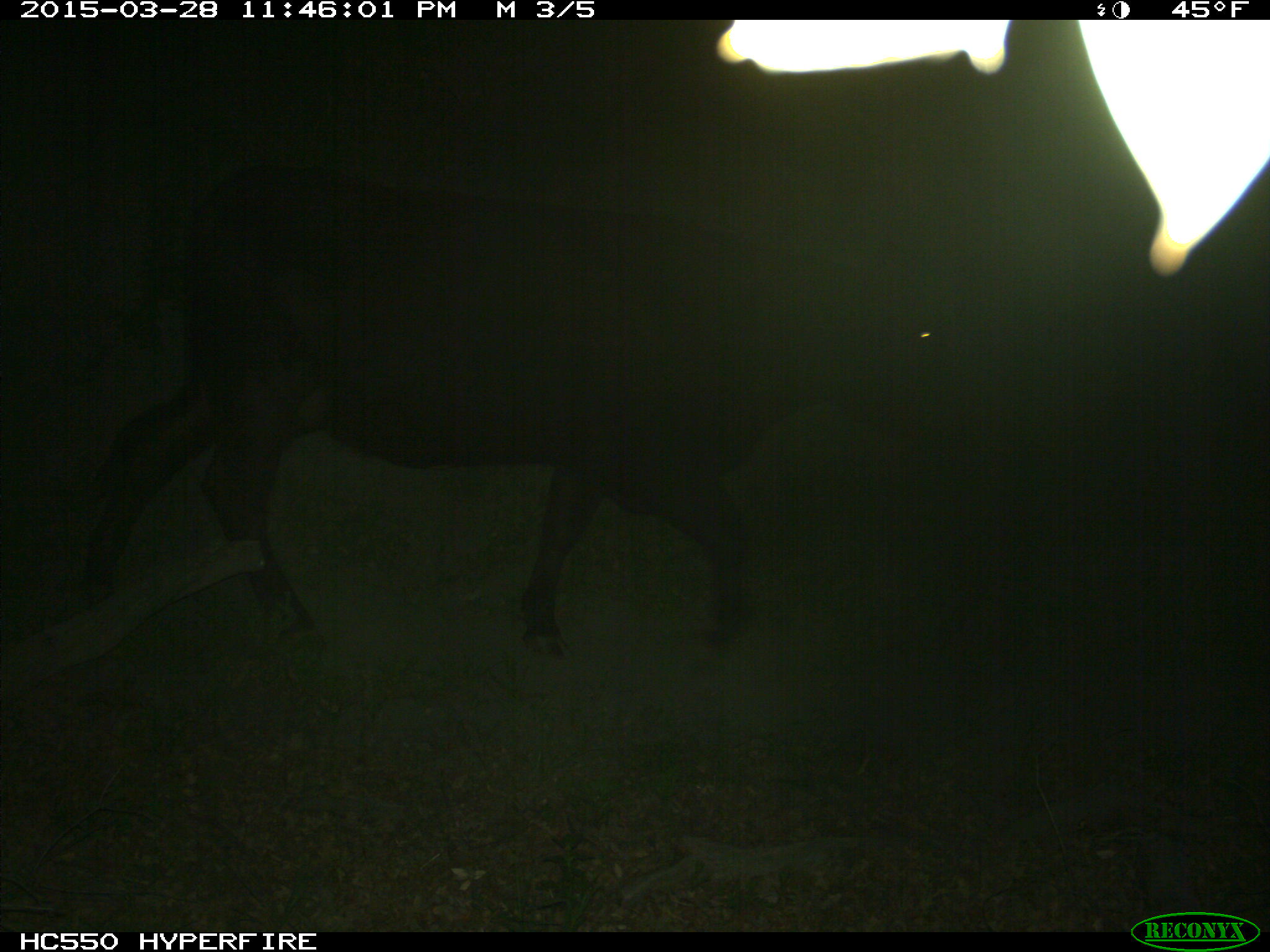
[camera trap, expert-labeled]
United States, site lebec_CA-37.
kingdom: Animalia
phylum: Chordata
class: Mammalia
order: Artiodactyla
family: Bovidae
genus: Bos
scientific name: Bos taurus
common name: domestic cow